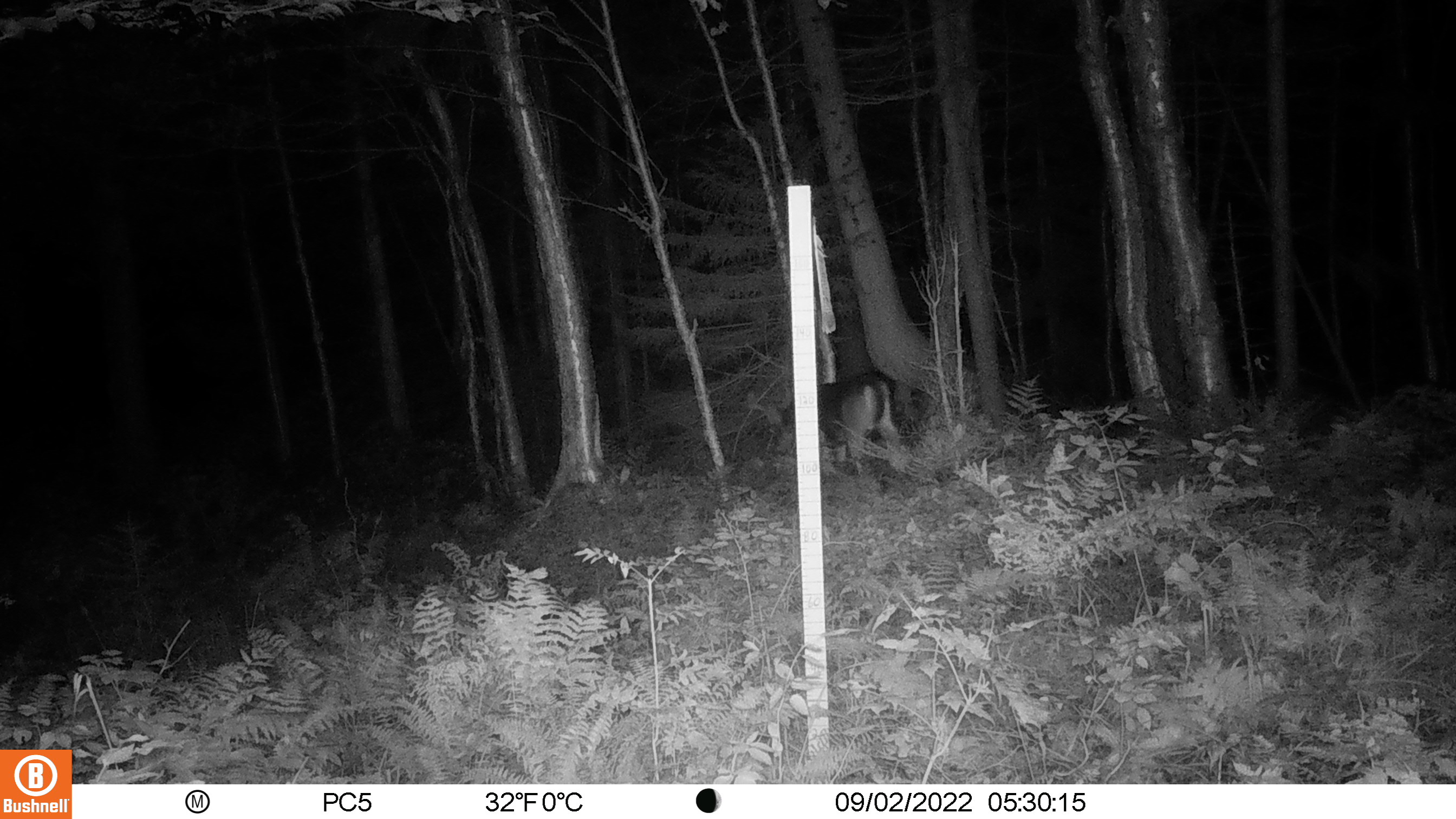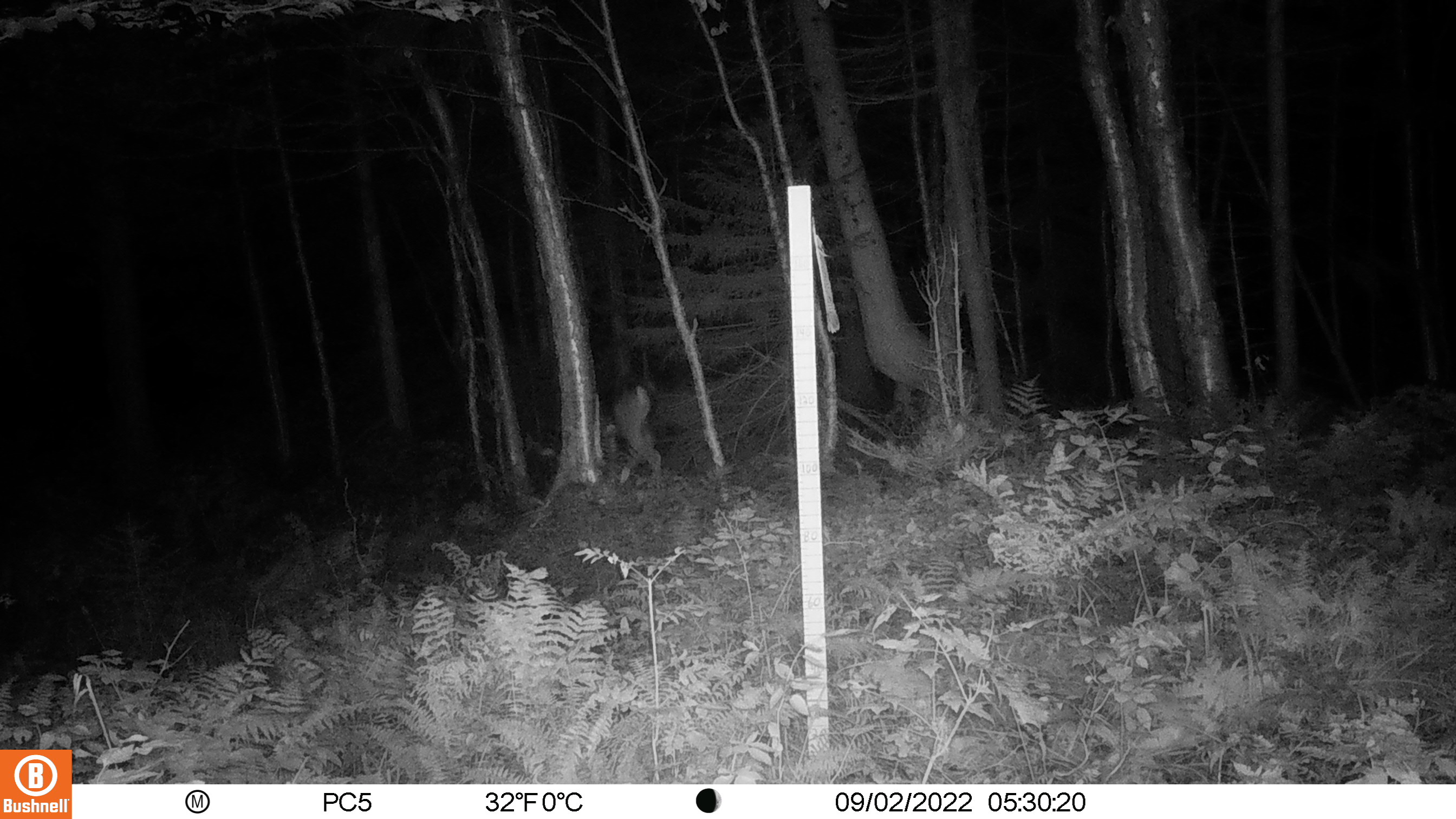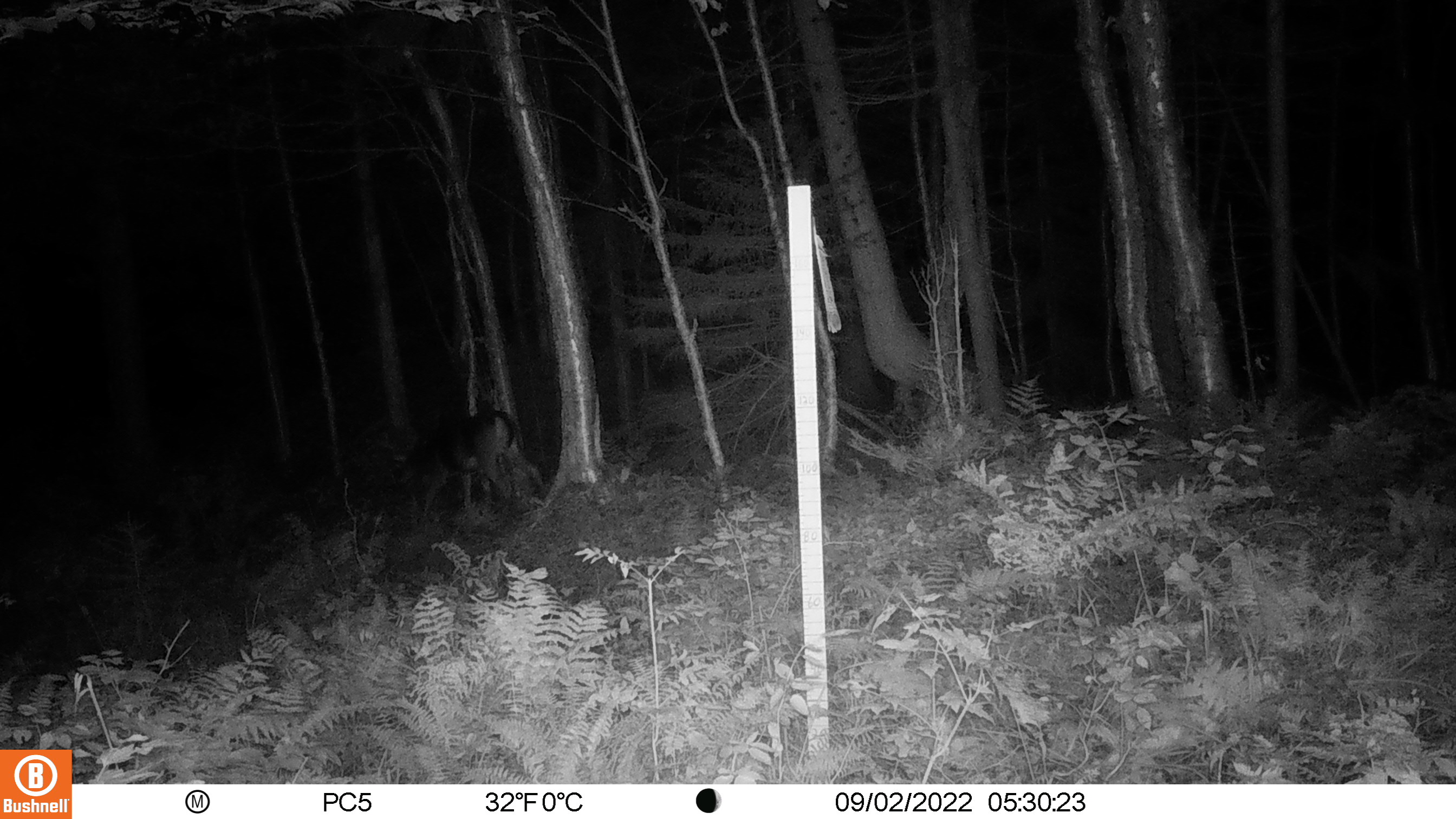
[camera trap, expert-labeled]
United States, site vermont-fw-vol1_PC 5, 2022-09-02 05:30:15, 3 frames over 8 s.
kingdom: Animalia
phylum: Chordata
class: Mammalia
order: Artiodactyla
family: Cervidae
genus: Odocoileus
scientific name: Odocoileus virginianus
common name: white-tailed deer